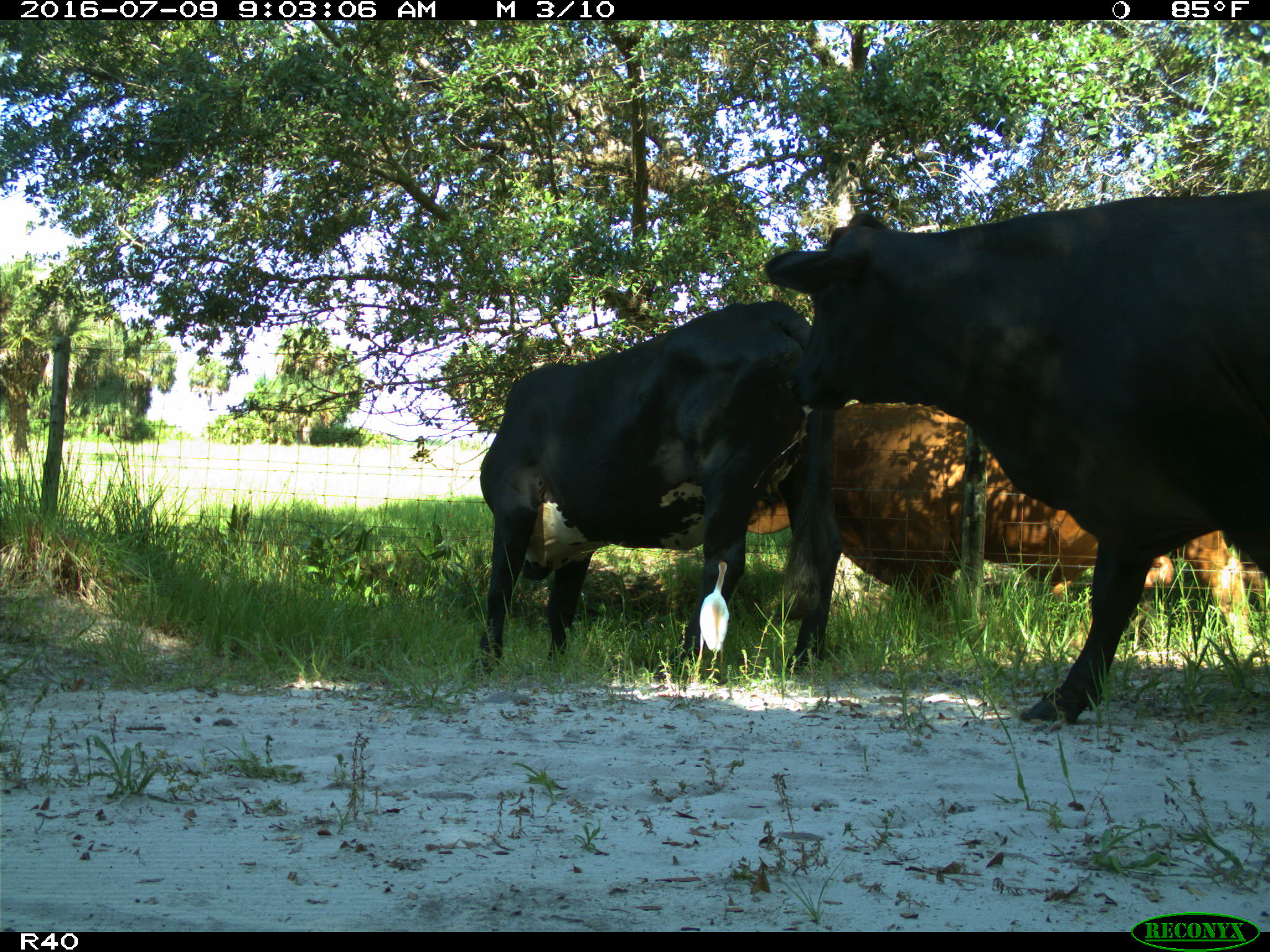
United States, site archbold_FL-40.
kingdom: Animalia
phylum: Chordata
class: Mammalia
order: Artiodactyla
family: Bovidae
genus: Bos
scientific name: Bos taurus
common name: domestic cow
Bos taurus (domestic cow).